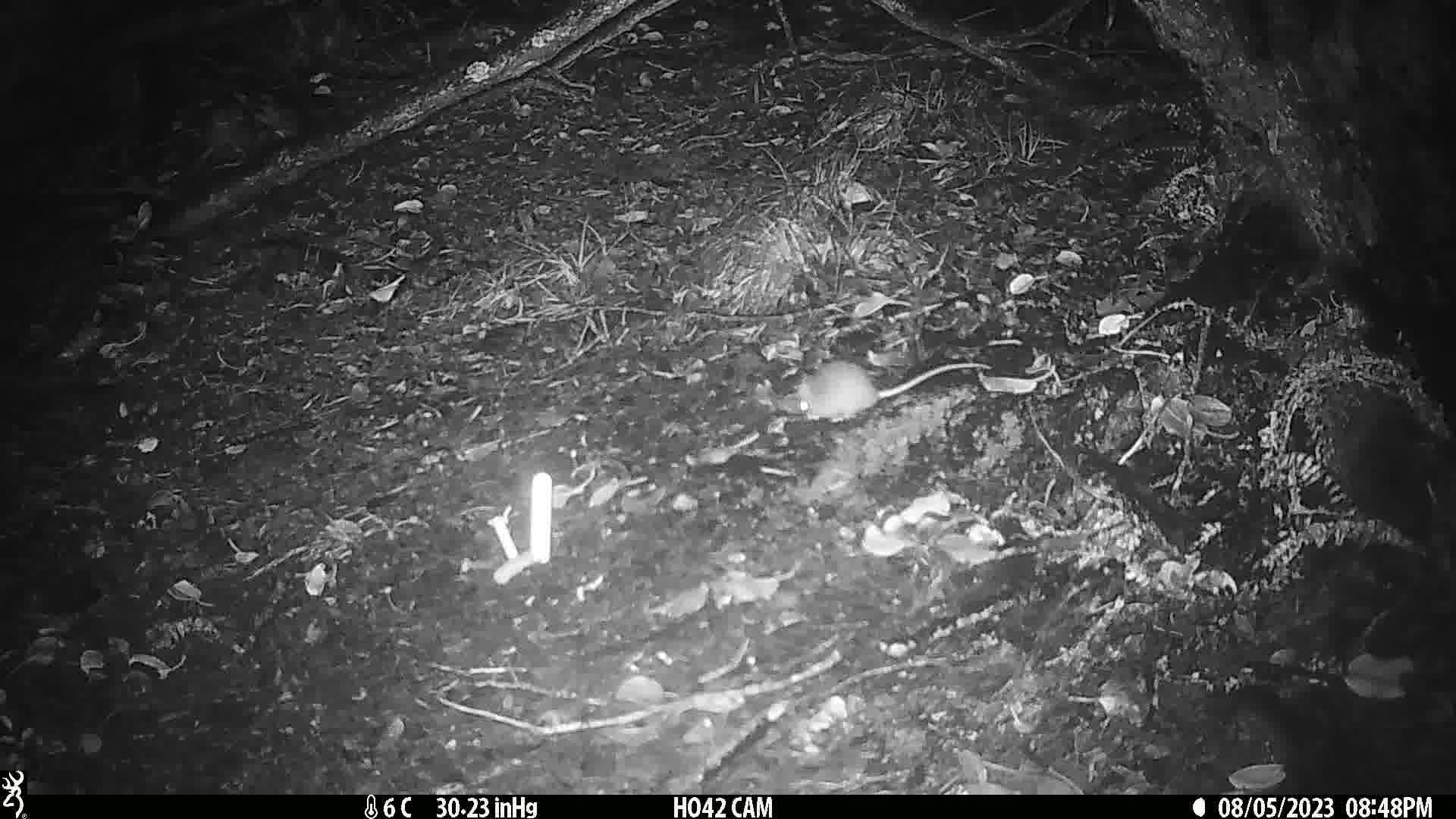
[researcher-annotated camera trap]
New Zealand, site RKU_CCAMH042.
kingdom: Animalia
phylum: Chordata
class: Mammalia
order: Rodentia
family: Muridae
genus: Rattus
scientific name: Rattus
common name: rat